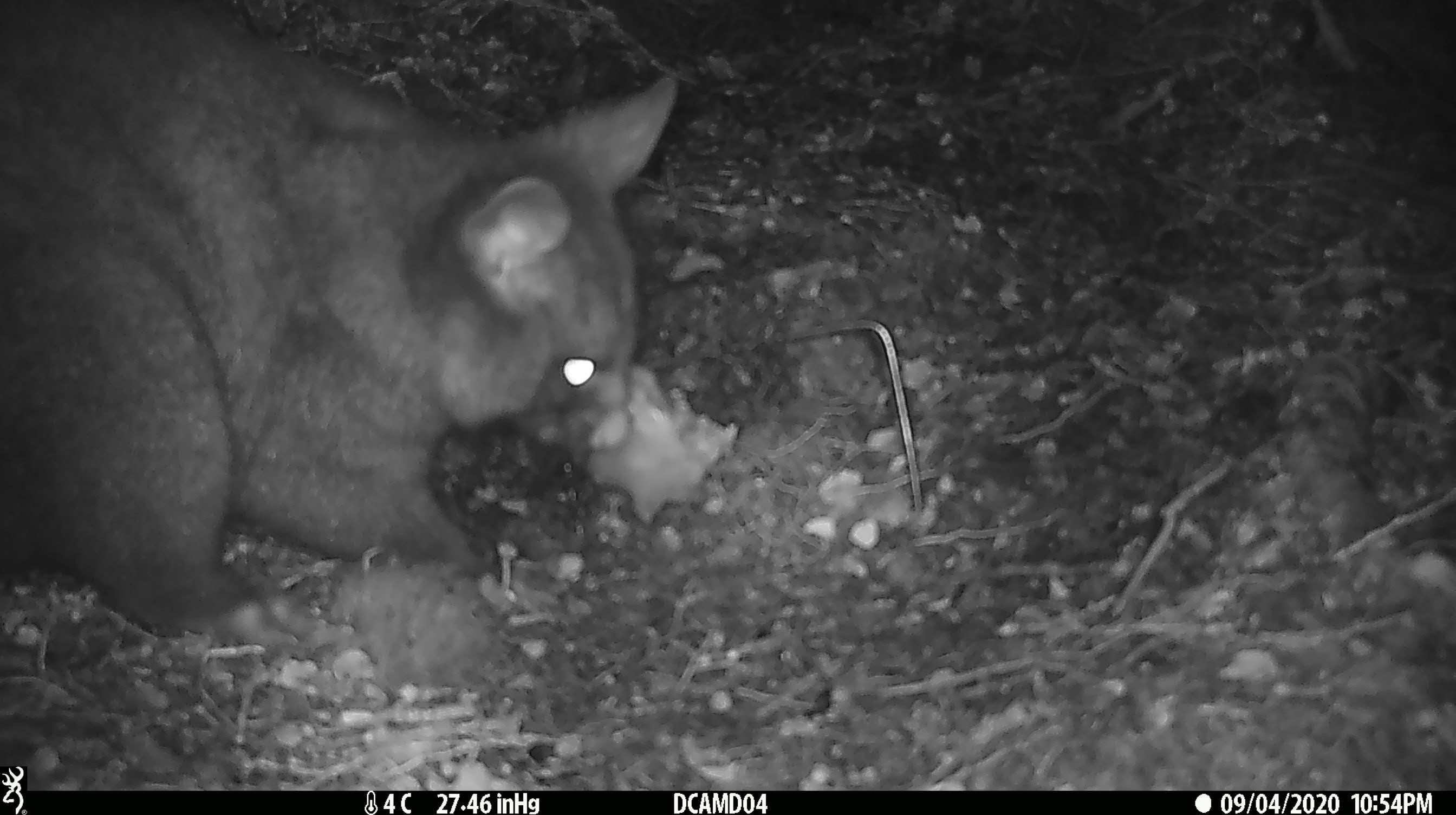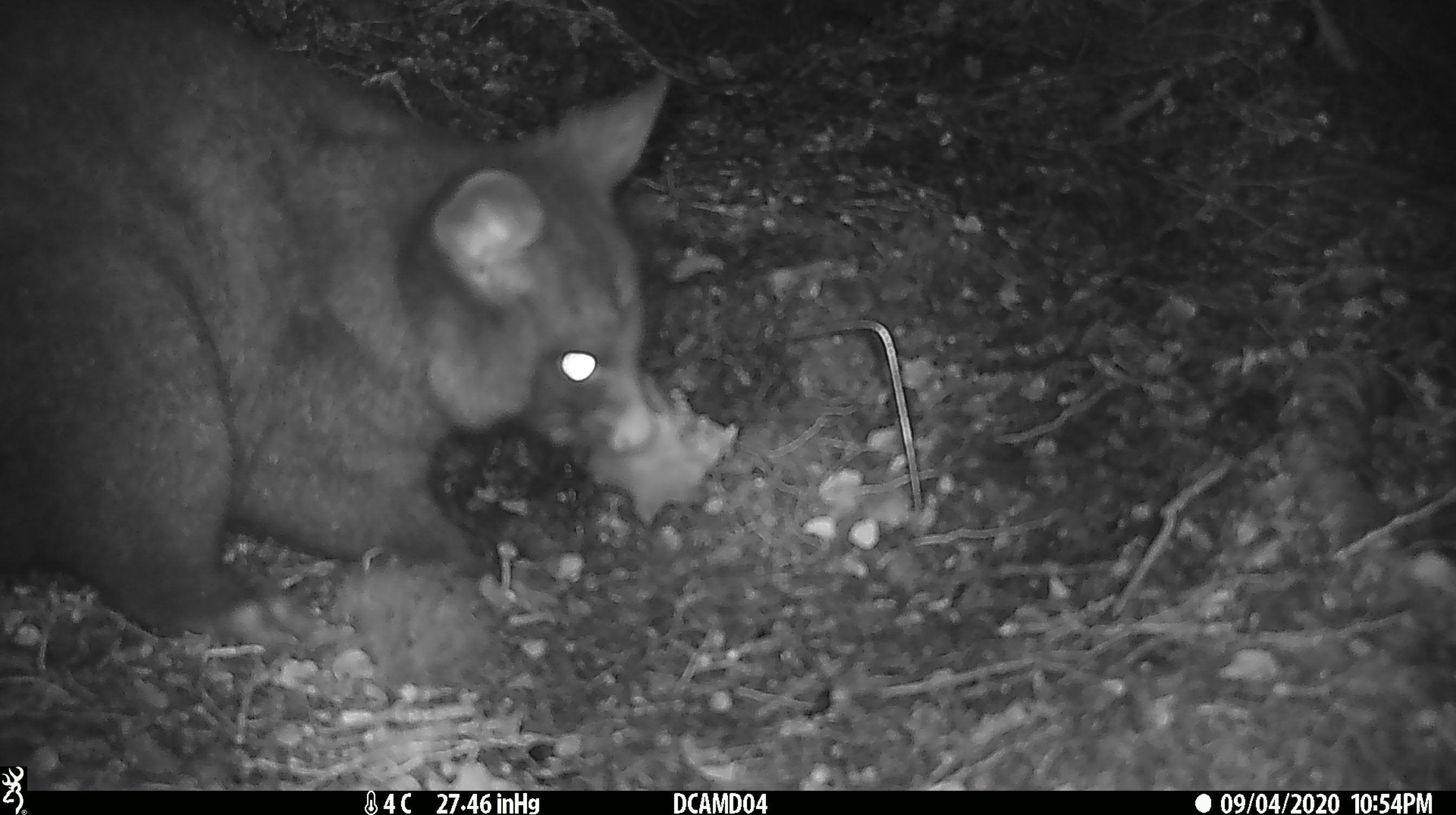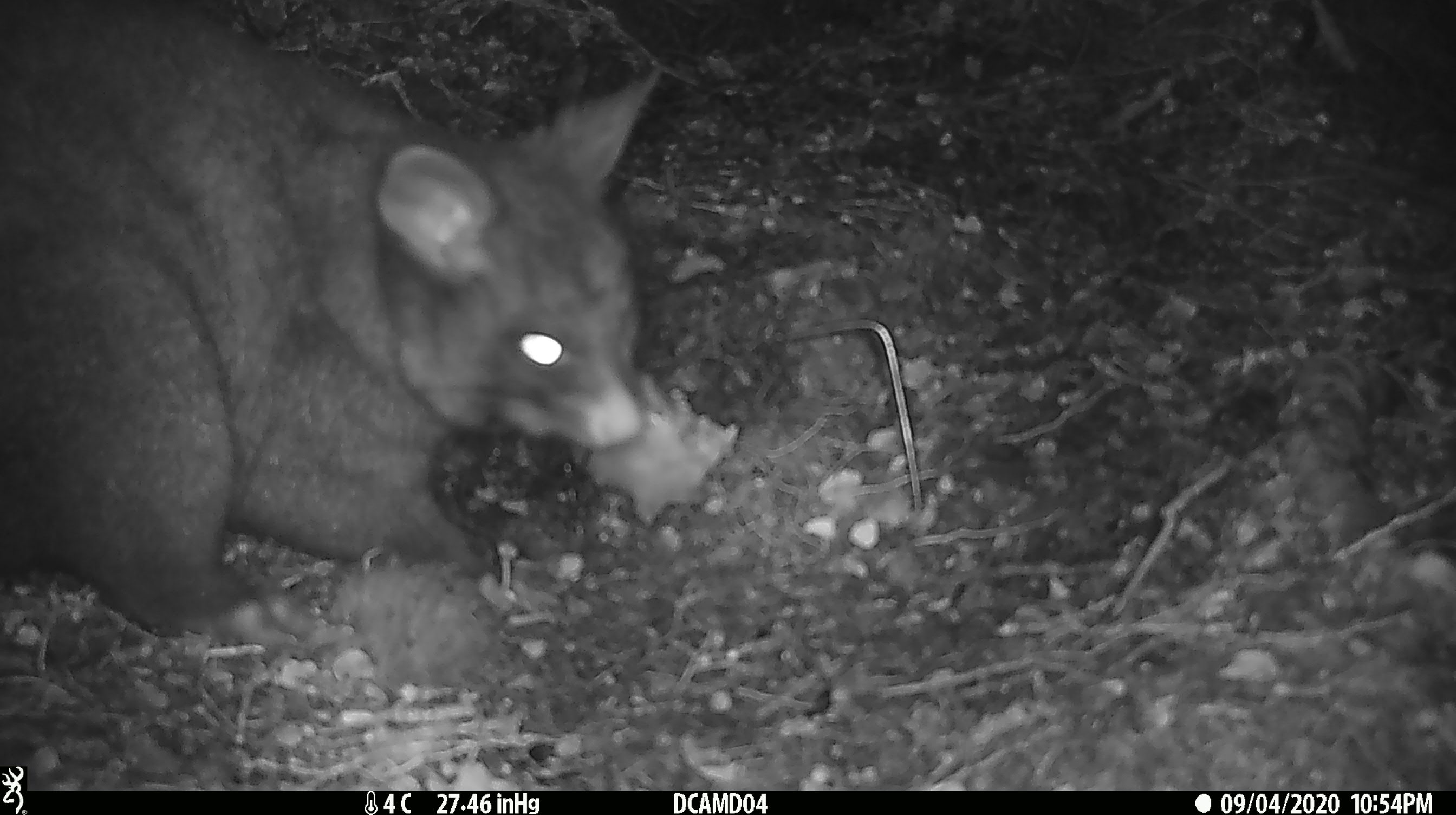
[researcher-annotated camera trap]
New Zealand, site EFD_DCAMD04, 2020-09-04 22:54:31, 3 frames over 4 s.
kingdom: Animalia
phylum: Chordata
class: Mammalia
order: Diprotodontia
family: Phalangeridae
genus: Trichosurus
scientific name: Trichosurus vulpecula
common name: common brushtail possum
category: possum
Possum (common brushtail possum) (Trichosurus vulpecula).